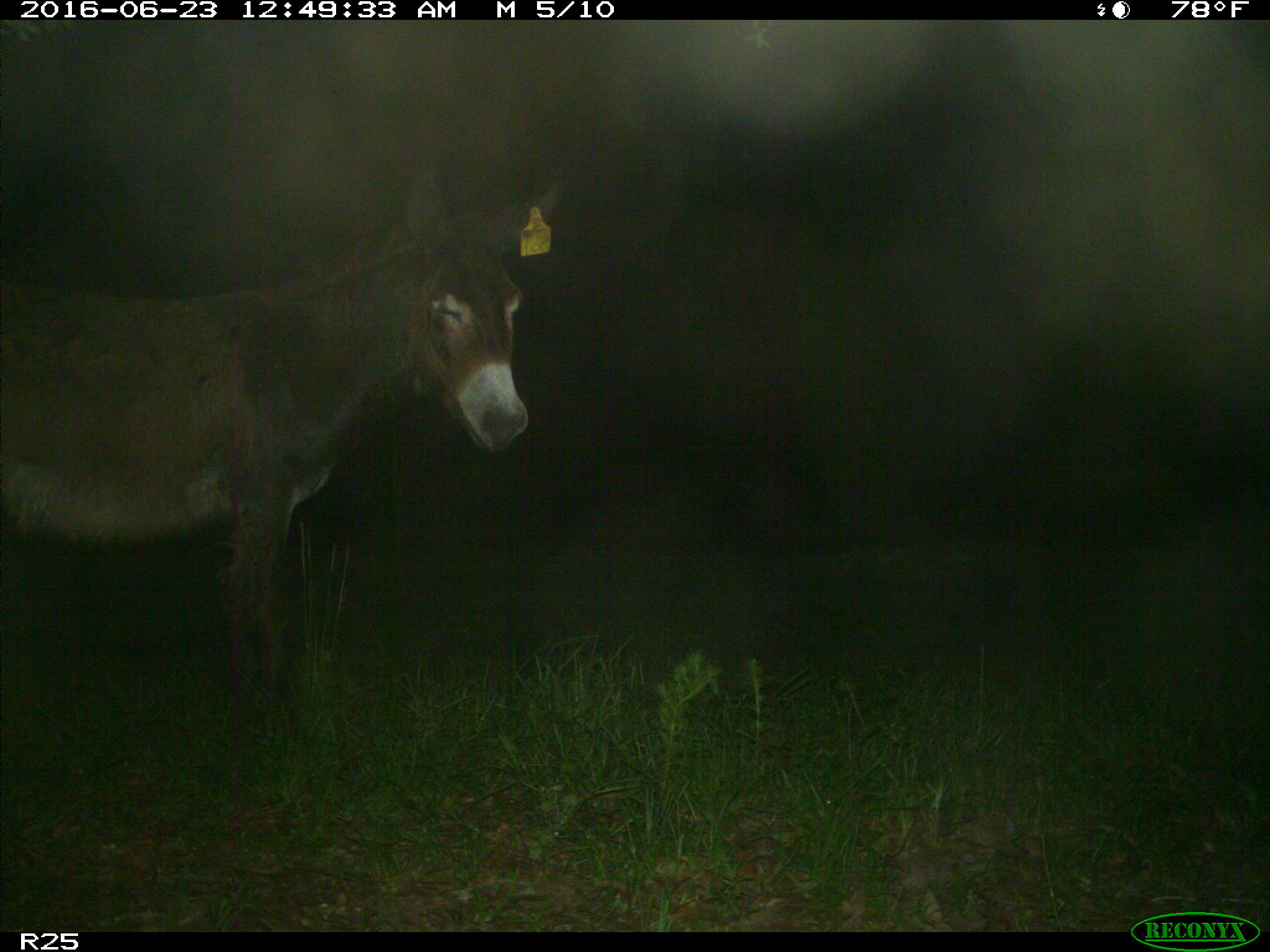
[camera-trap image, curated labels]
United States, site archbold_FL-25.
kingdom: Animalia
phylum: Chordata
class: Mammalia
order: Artiodactyla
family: Bovidae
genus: Bos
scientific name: Bos taurus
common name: domestic cow